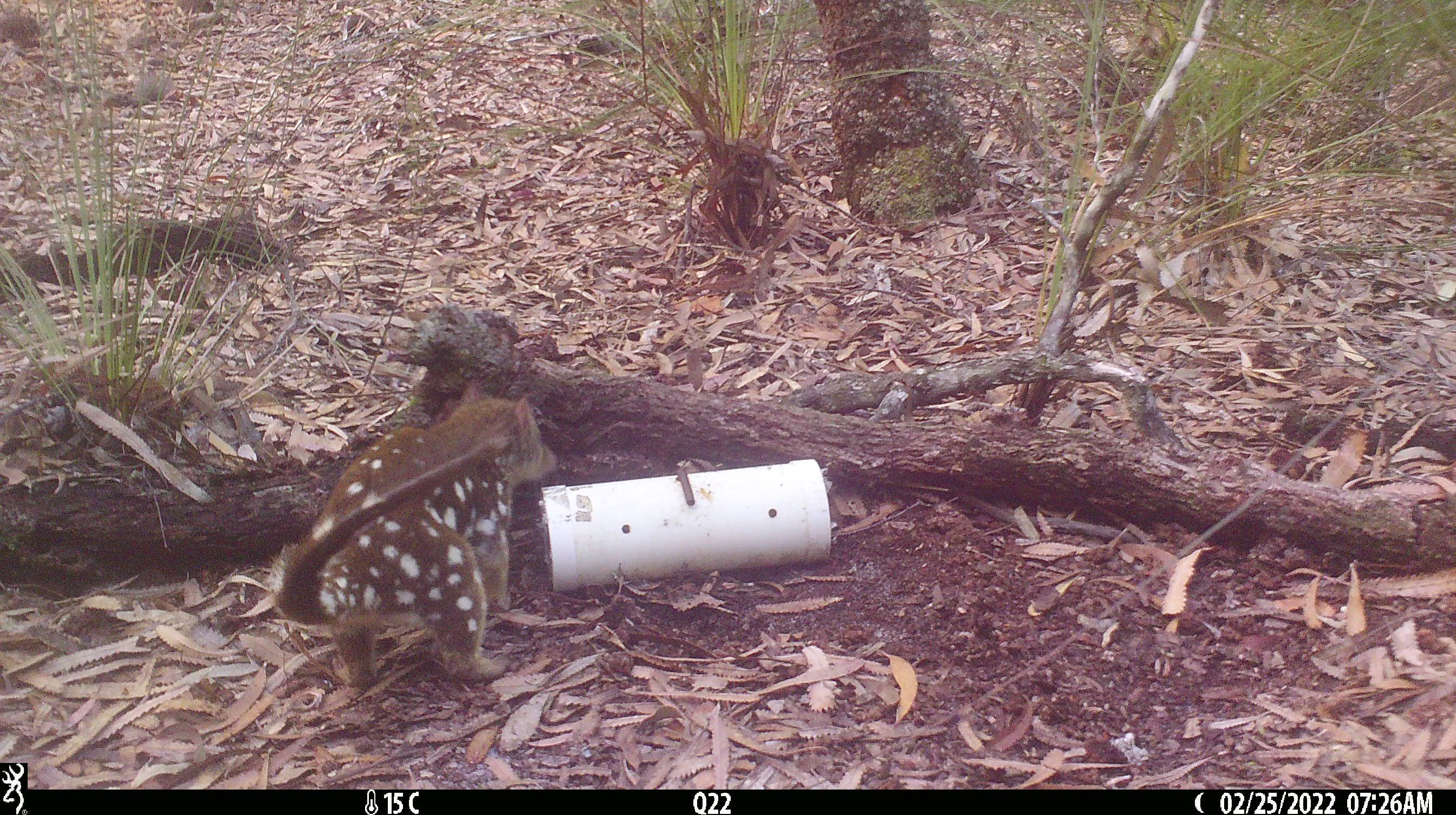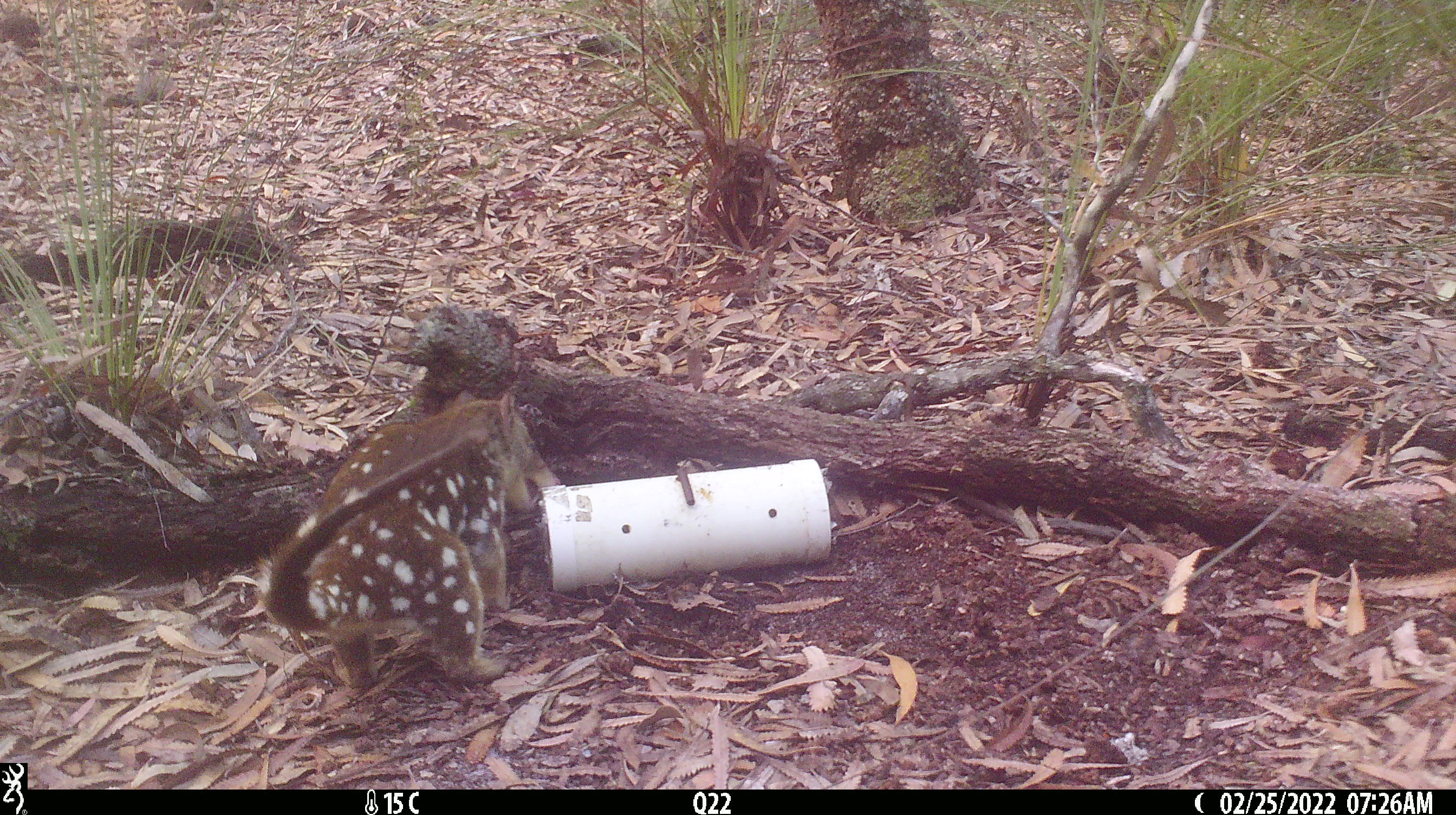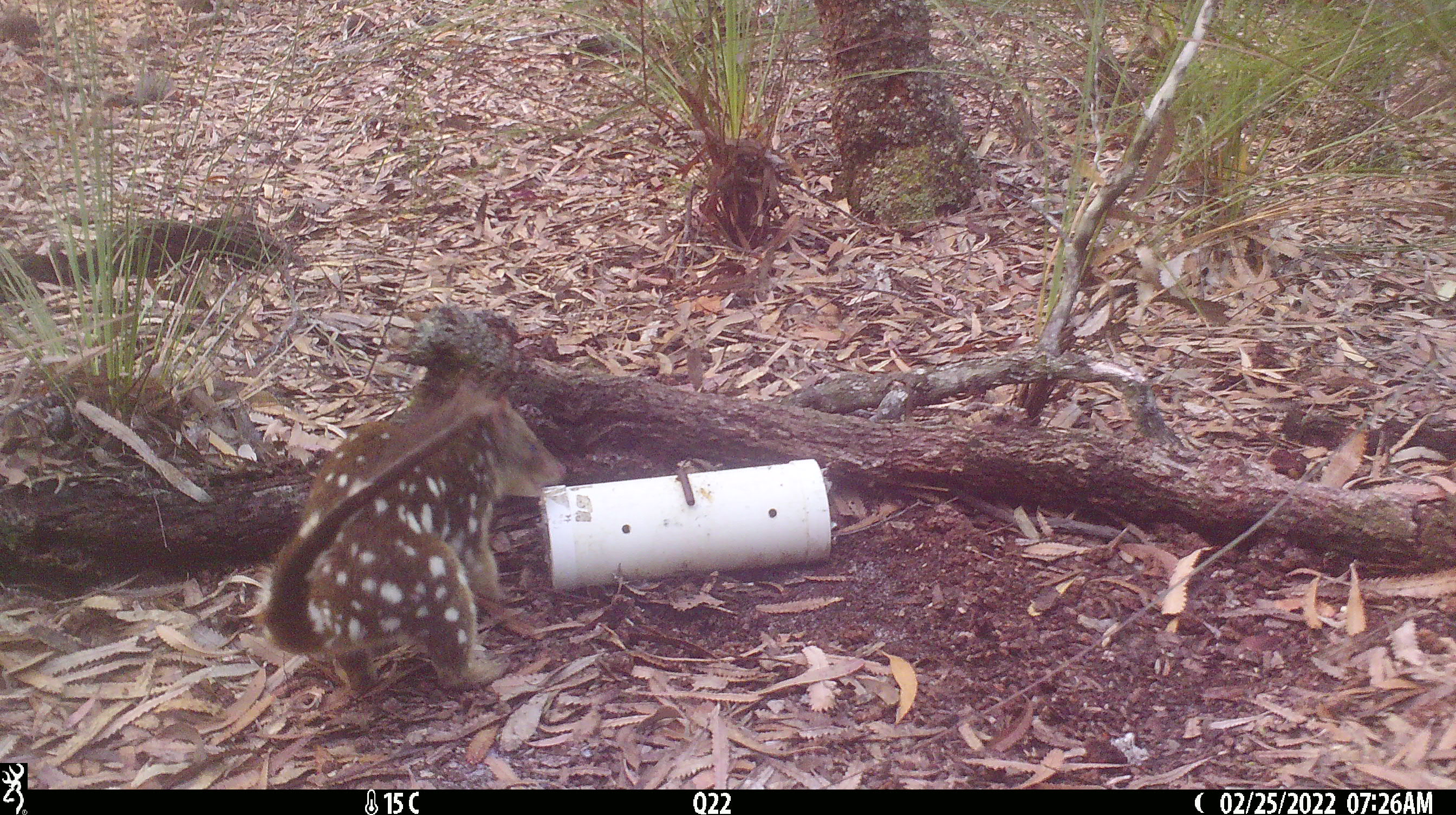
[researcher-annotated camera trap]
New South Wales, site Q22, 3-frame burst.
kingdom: Animalia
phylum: Chordata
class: Mammalia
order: Dasyuromorphia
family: Dasyuridae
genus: Dasyurus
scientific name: Dasyurus maculatus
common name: spotted-tailed quoll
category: quoll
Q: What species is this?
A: Quoll (spotted-tailed quoll) (Dasyurus maculatus).